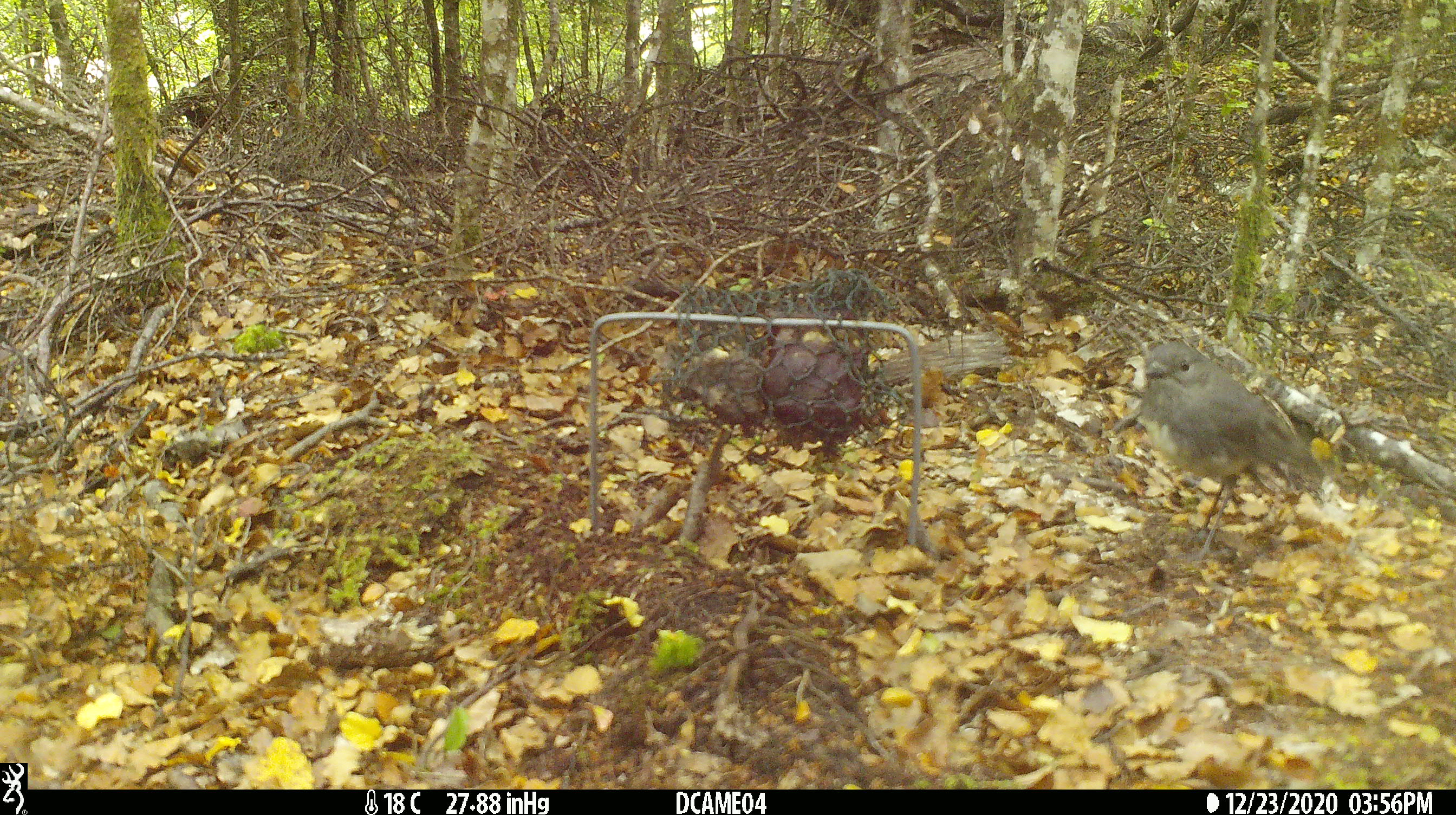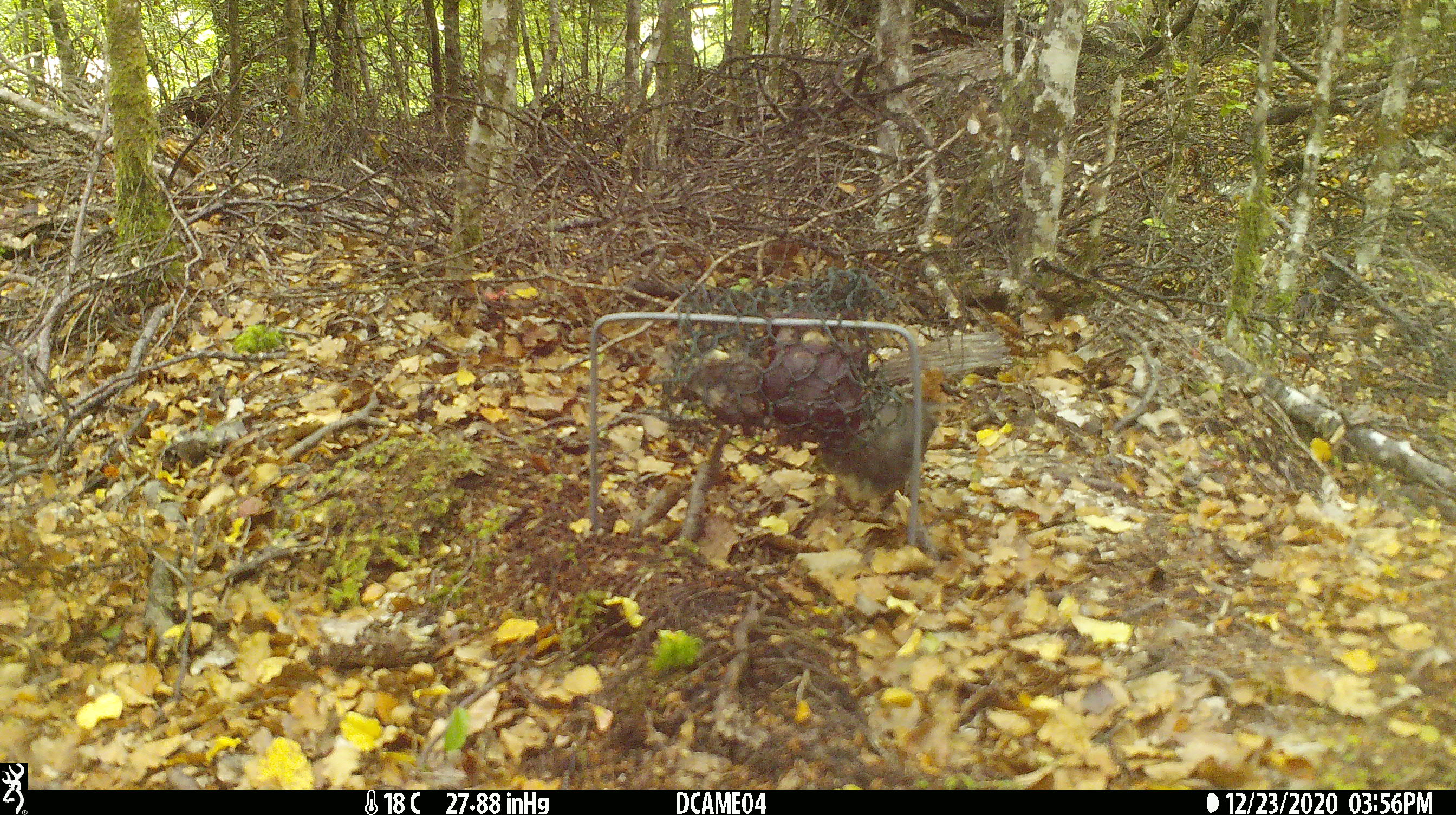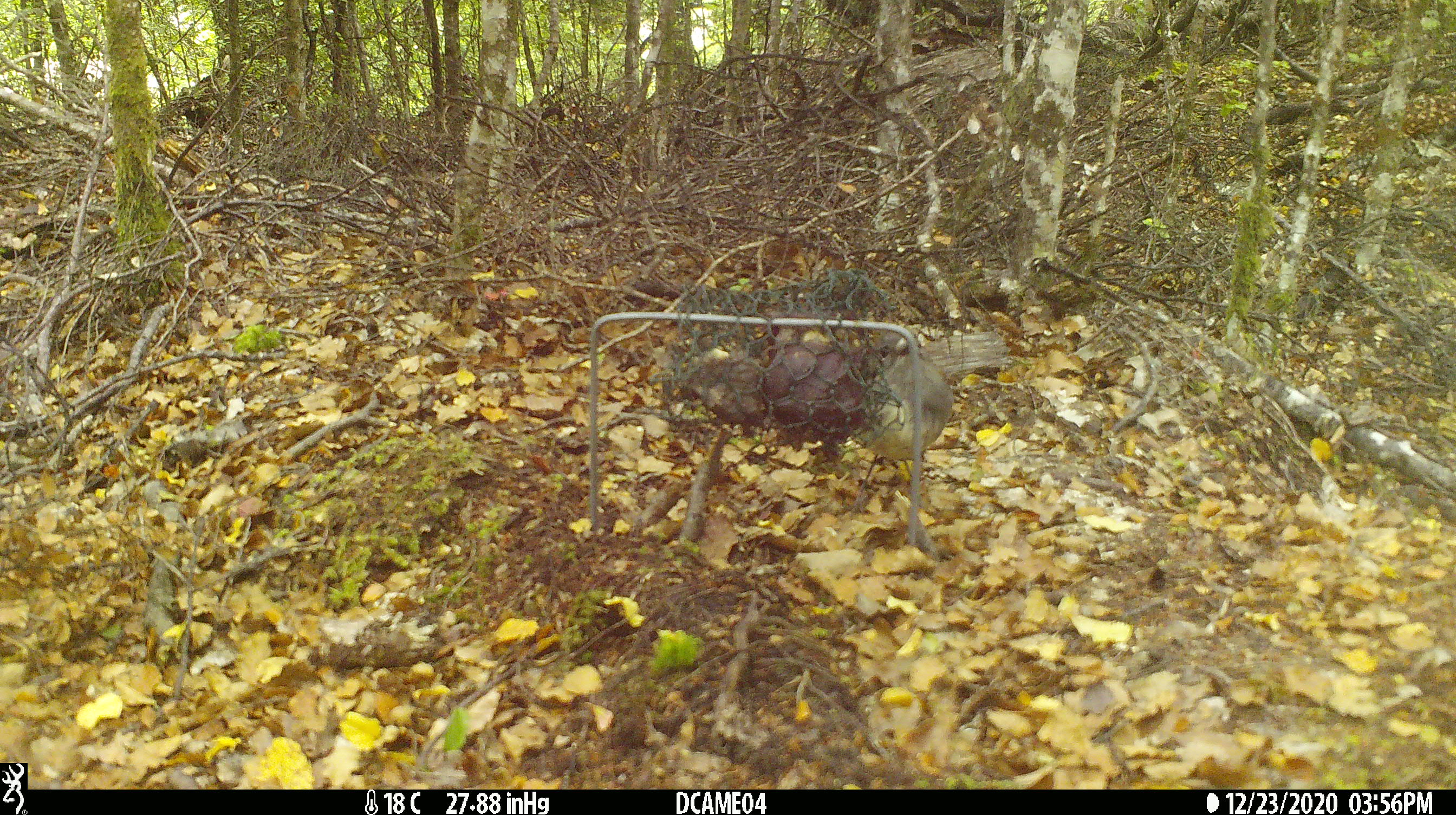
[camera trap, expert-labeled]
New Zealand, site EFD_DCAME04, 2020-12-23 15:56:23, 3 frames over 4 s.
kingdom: Animalia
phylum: Chordata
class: Aves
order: Passeriformes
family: Petroicidae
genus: Petroica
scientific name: Petroica australis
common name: new zealand robin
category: robin